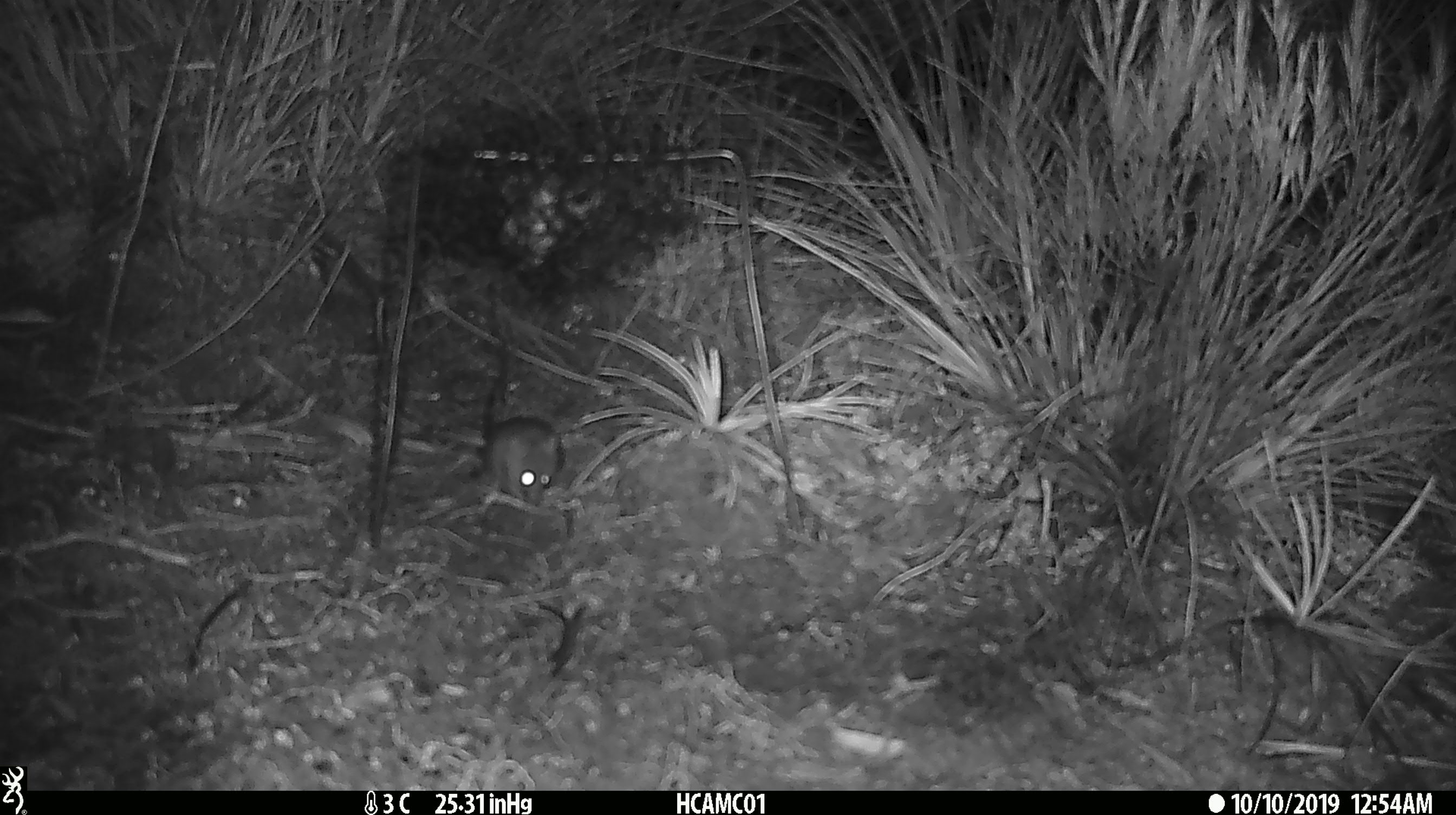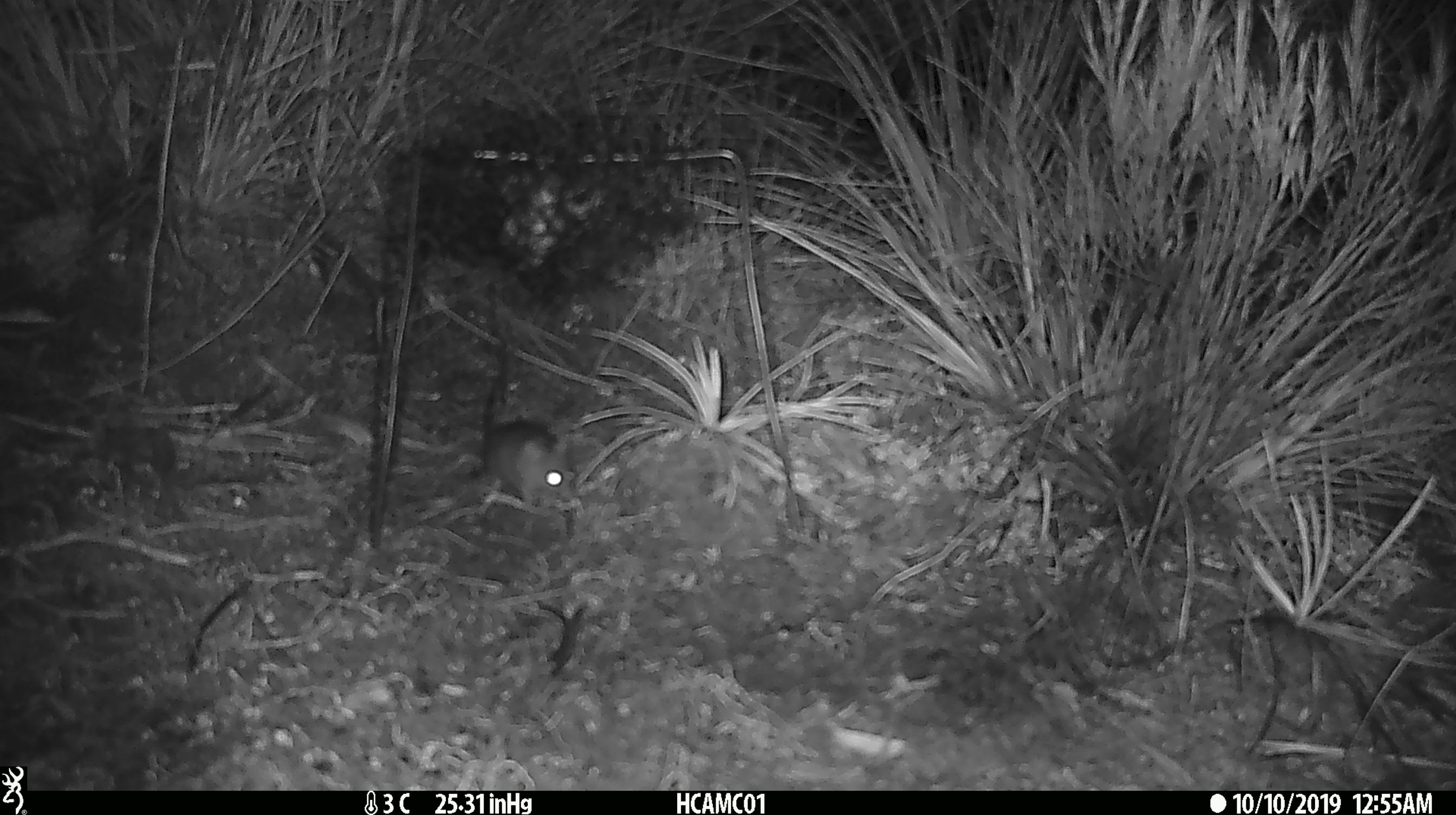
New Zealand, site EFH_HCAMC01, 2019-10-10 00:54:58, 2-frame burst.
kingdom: Animalia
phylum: Chordata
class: Mammalia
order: Rodentia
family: Muridae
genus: Mus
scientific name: Mus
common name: mouse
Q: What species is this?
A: Mouse (Mus).